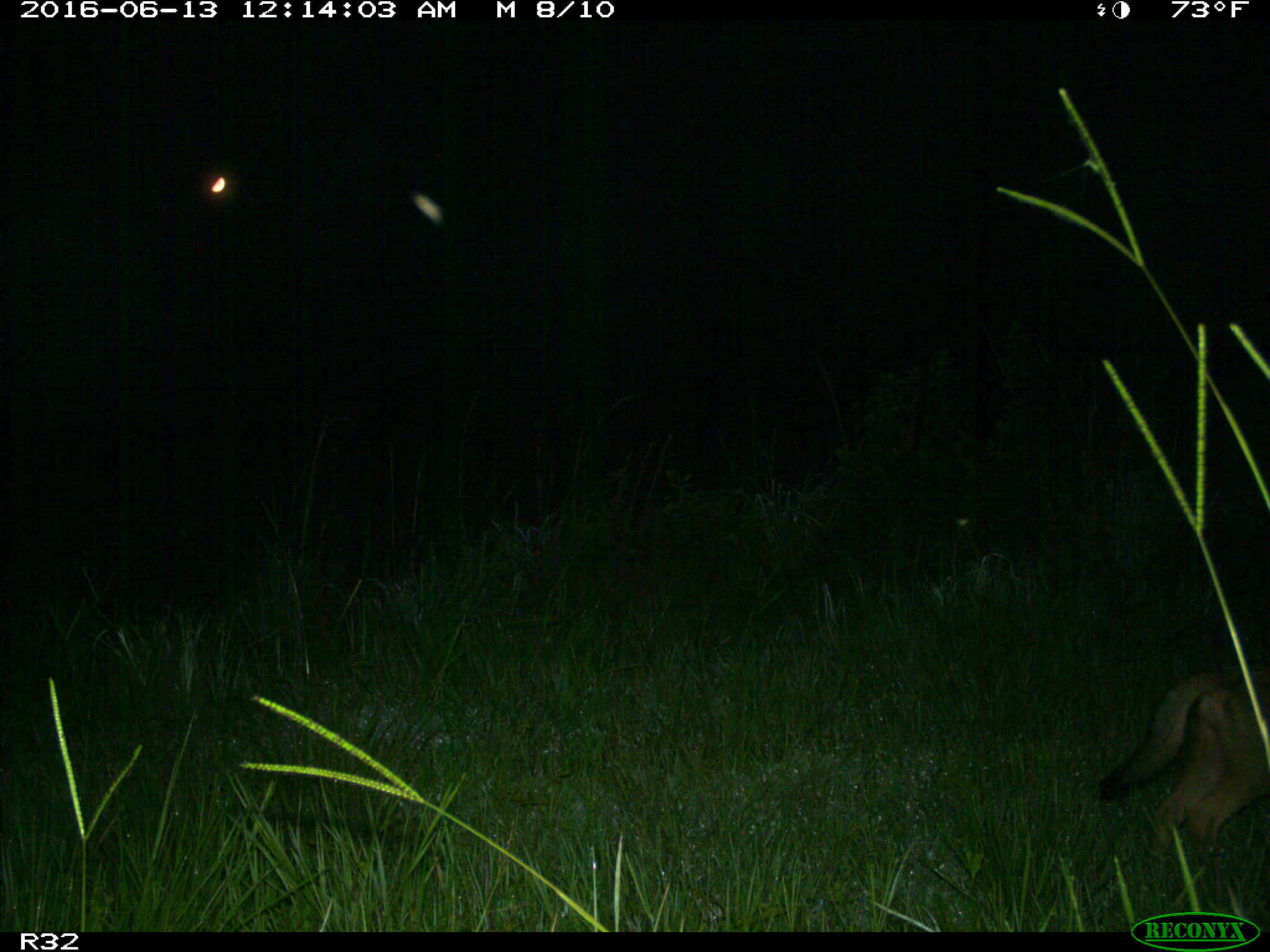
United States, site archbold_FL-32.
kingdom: Animalia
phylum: Chordata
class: Mammalia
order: Carnivora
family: Canidae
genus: Canis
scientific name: Canis latrans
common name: coyote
Canis latrans (coyote).